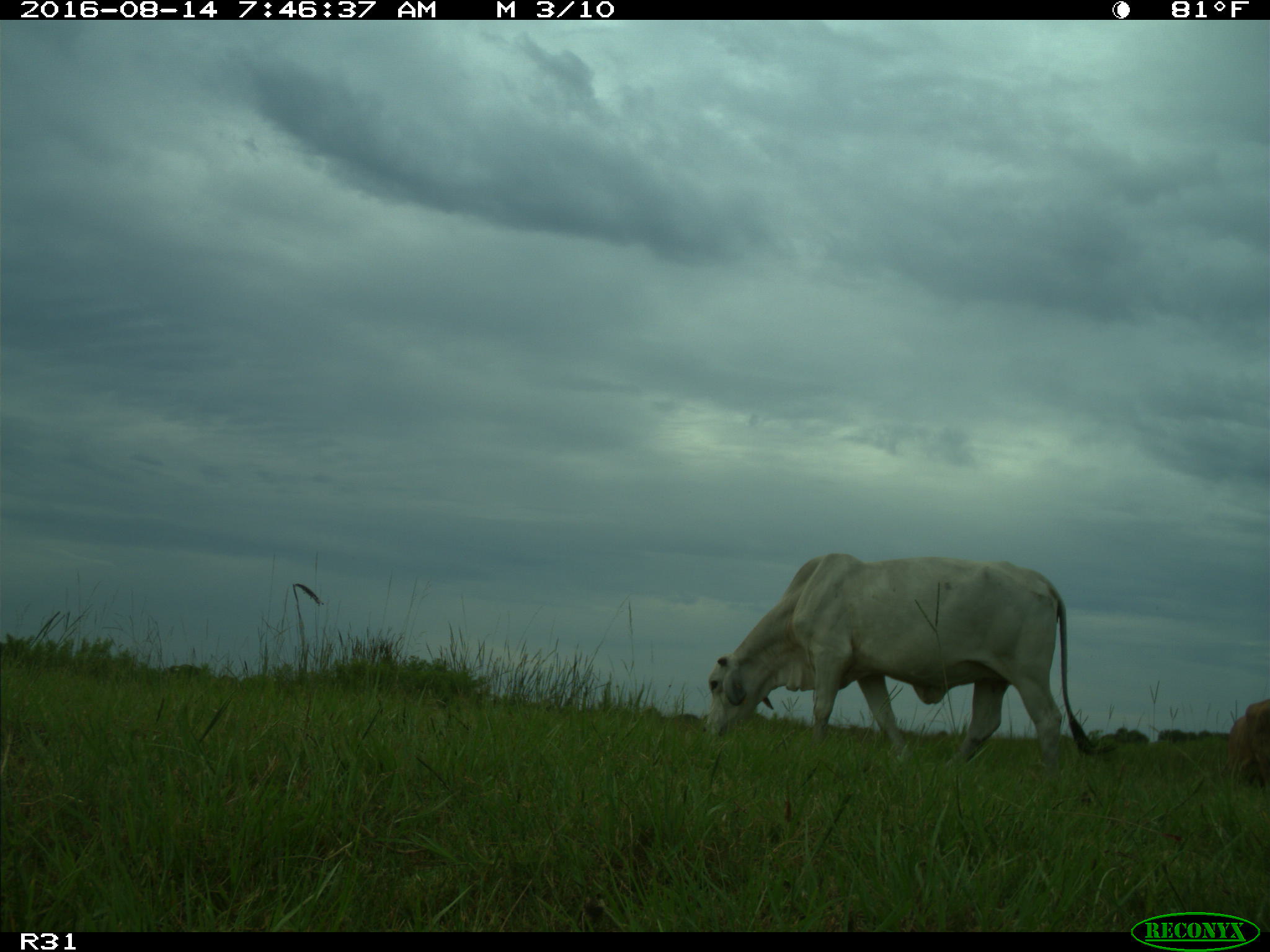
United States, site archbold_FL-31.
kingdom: Animalia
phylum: Chordata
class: Mammalia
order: Artiodactyla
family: Bovidae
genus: Bos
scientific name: Bos taurus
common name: domestic cow